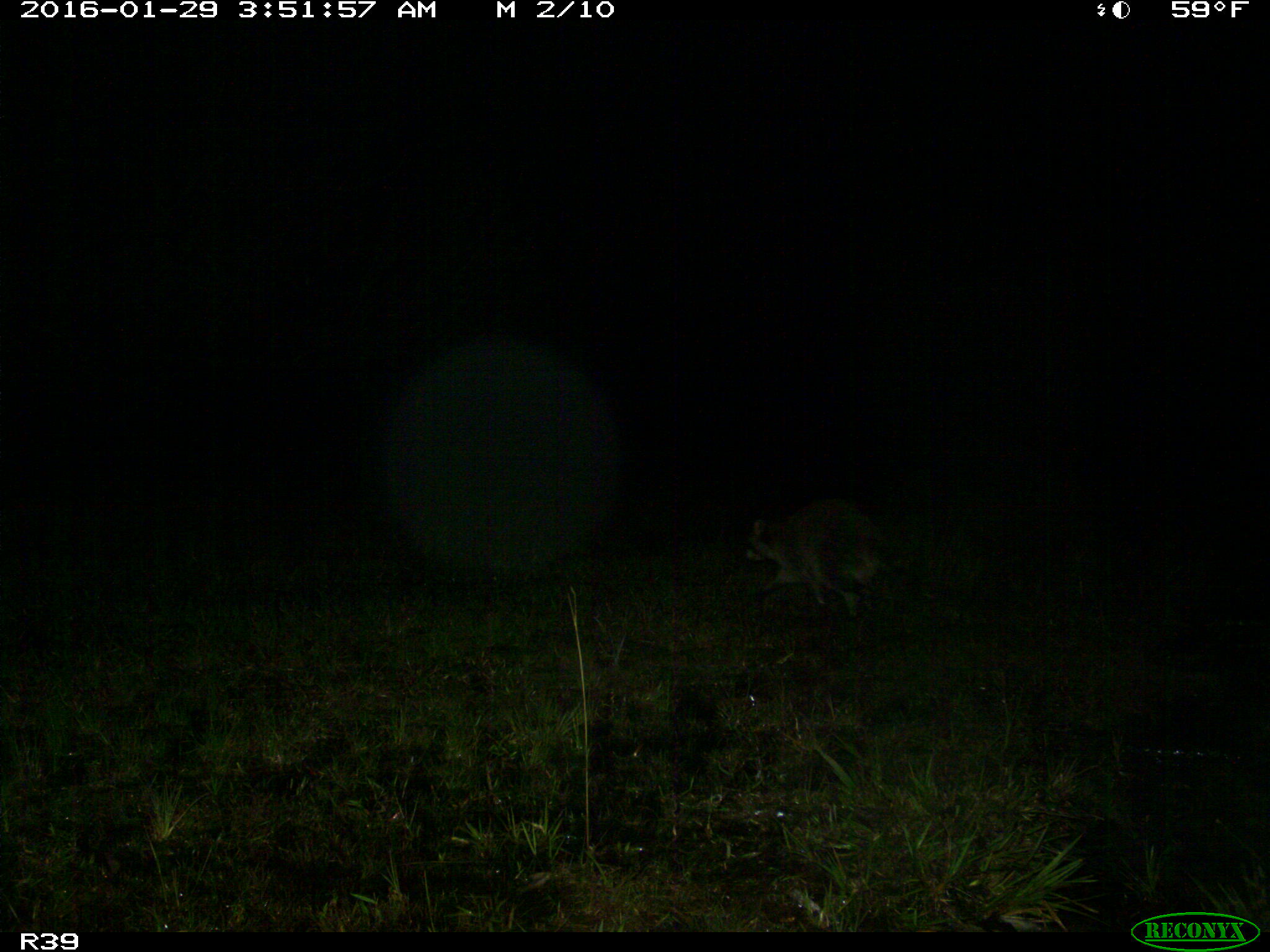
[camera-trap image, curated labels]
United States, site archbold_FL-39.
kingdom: Animalia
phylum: Chordata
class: Mammalia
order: Carnivora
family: Procyonidae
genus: Procyon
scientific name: Procyon lotor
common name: common raccoon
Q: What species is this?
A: Procyon lotor (common raccoon).